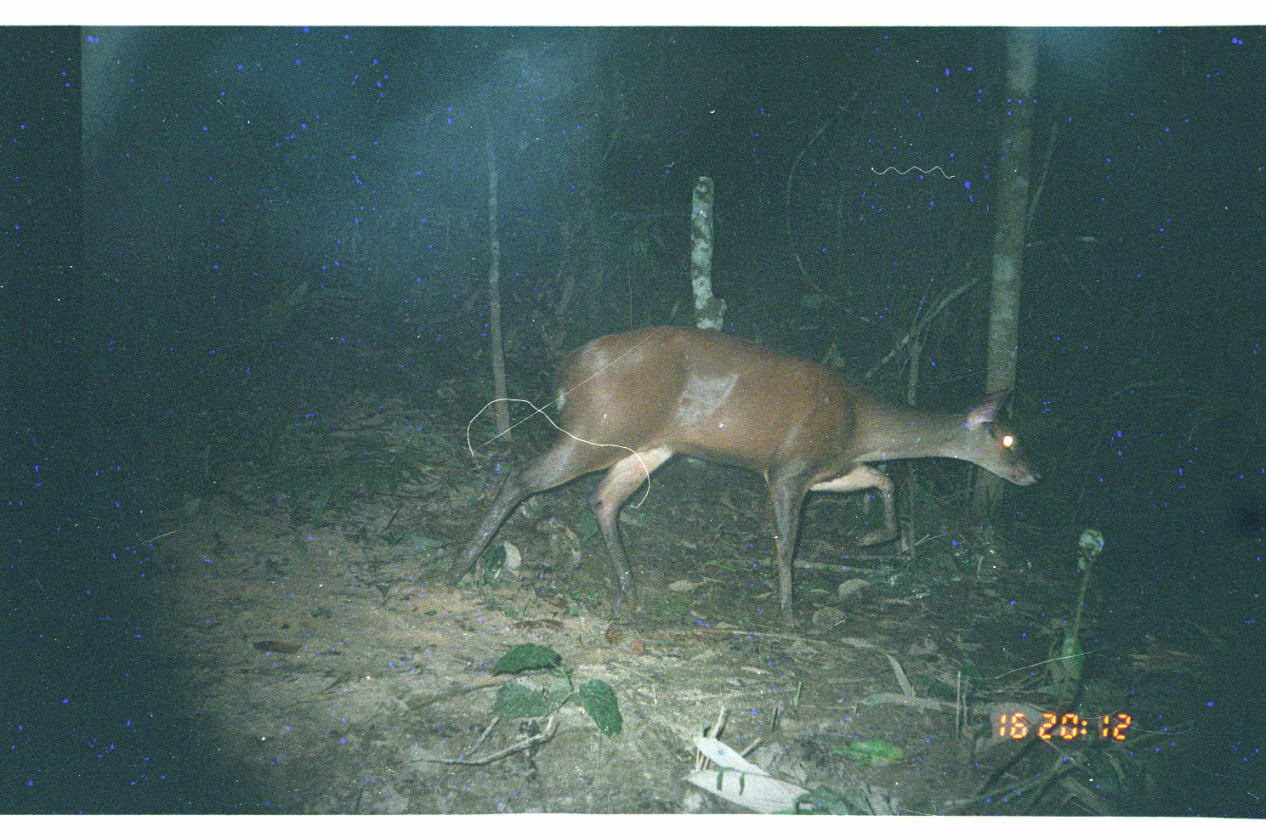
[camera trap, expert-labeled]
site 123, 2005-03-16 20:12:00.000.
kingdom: Animalia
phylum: Chordata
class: Mammalia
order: Artiodactyla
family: Cervidae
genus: Mazama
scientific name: Mazama americana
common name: red brocket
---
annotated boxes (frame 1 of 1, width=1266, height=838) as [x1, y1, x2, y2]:
mazama americana: [442, 322, 1047, 633]